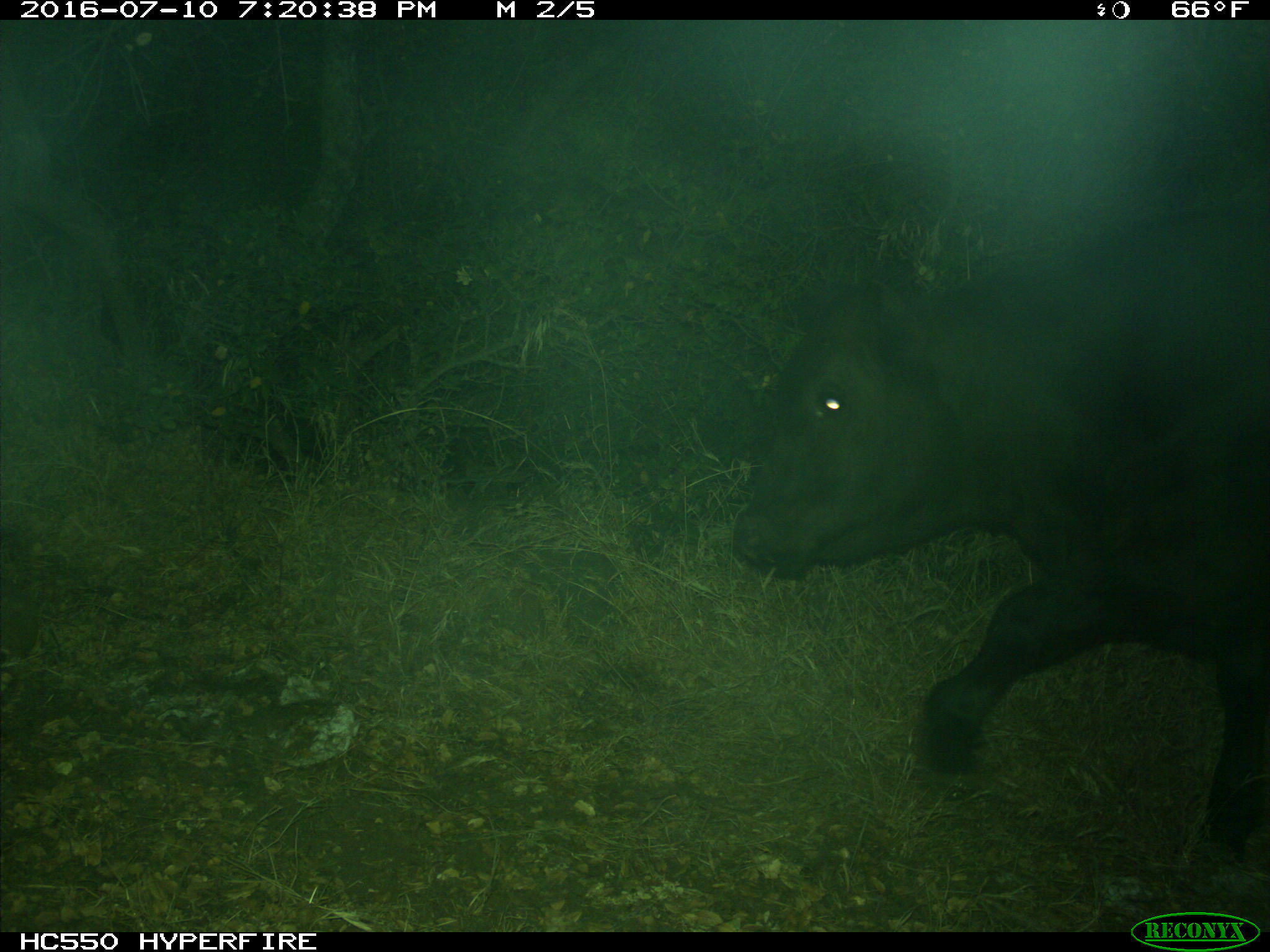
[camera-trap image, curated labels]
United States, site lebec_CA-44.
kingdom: Animalia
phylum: Chordata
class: Mammalia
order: Artiodactyla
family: Bovidae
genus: Bos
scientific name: Bos taurus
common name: domestic cow